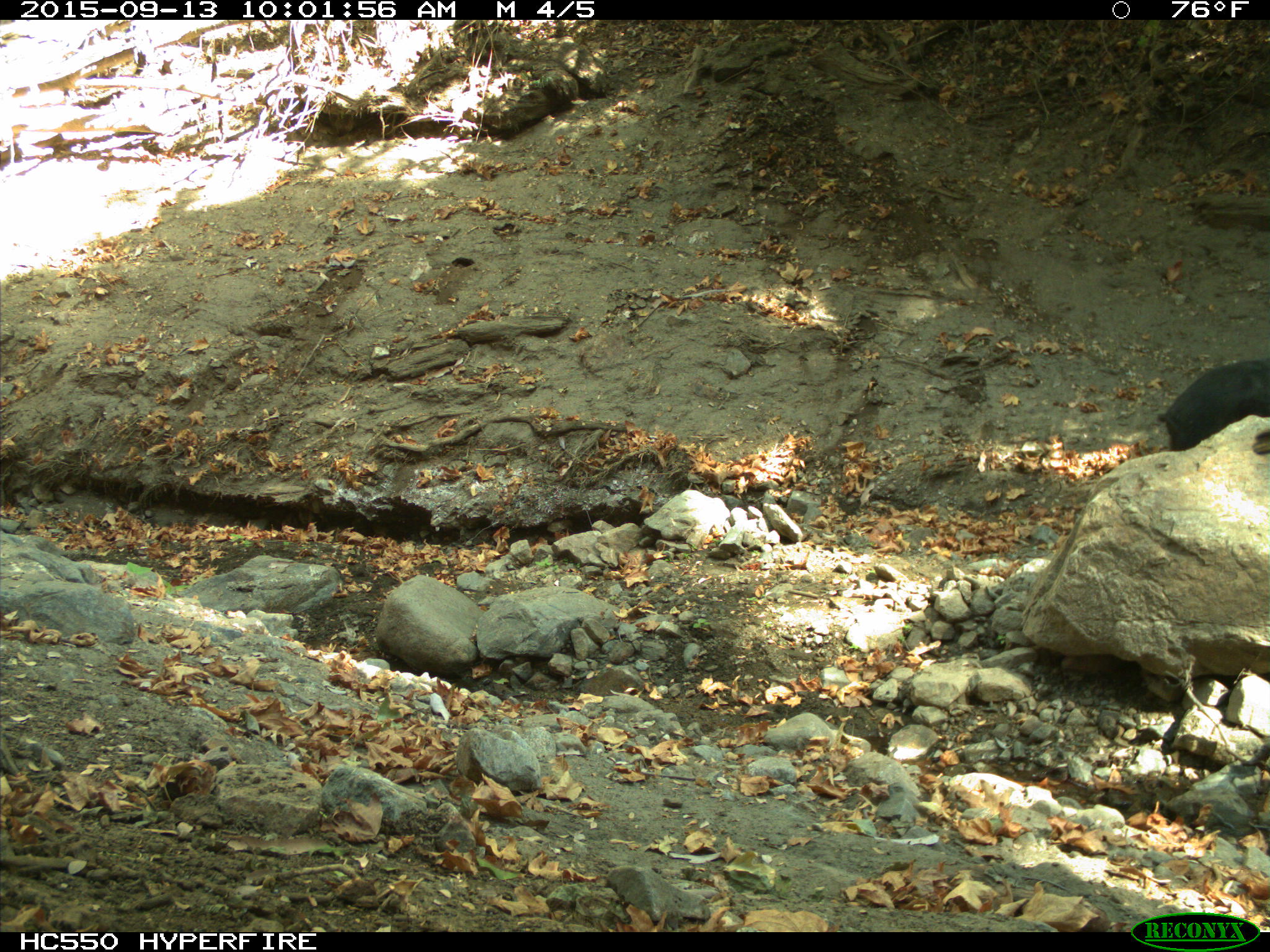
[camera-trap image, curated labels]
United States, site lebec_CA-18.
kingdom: Animalia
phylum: Chordata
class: Mammalia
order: Artiodactyla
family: Suidae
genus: Sus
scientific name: Sus scrofa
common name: wild boar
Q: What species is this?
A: Sus scrofa (wild boar).